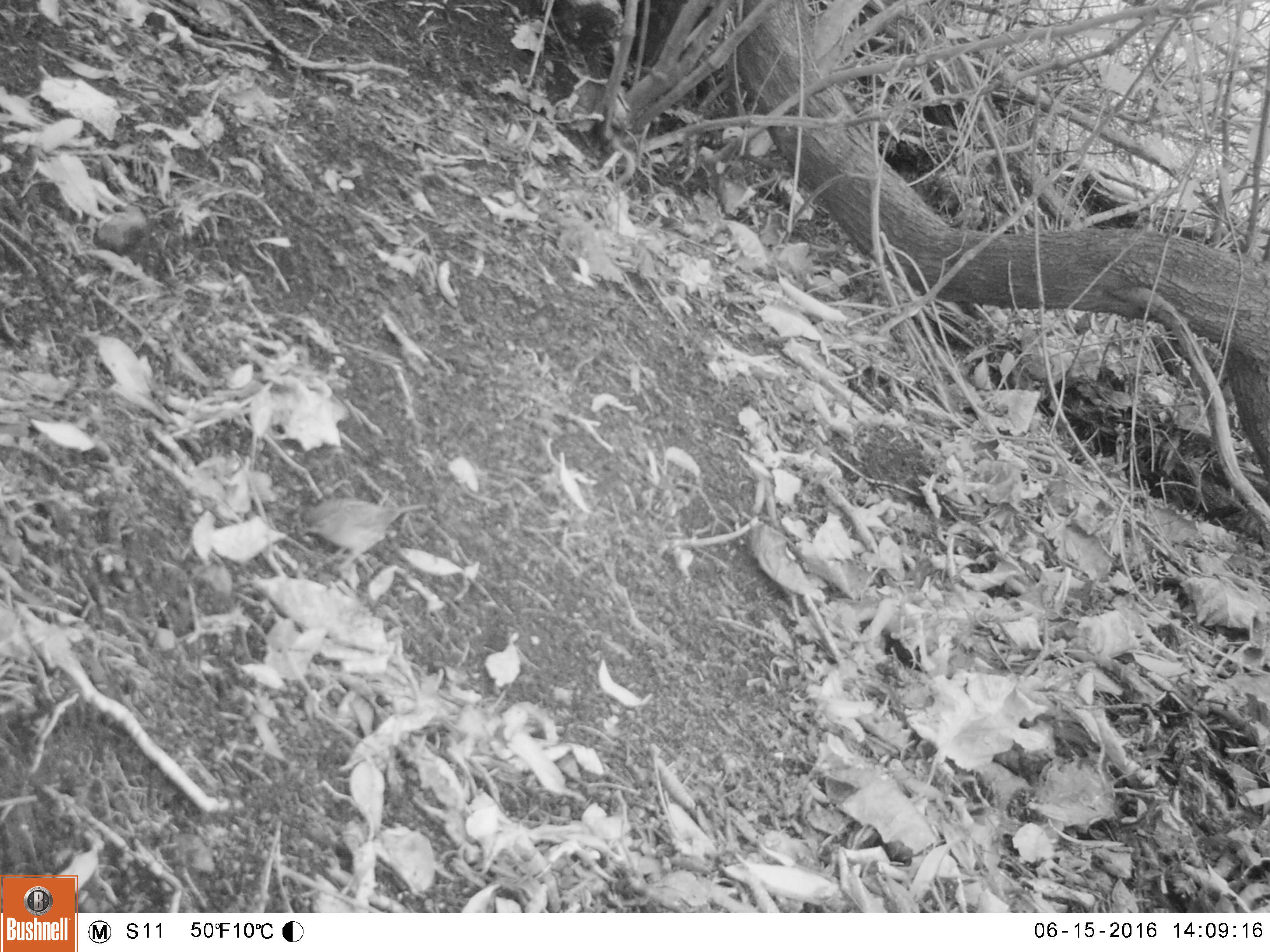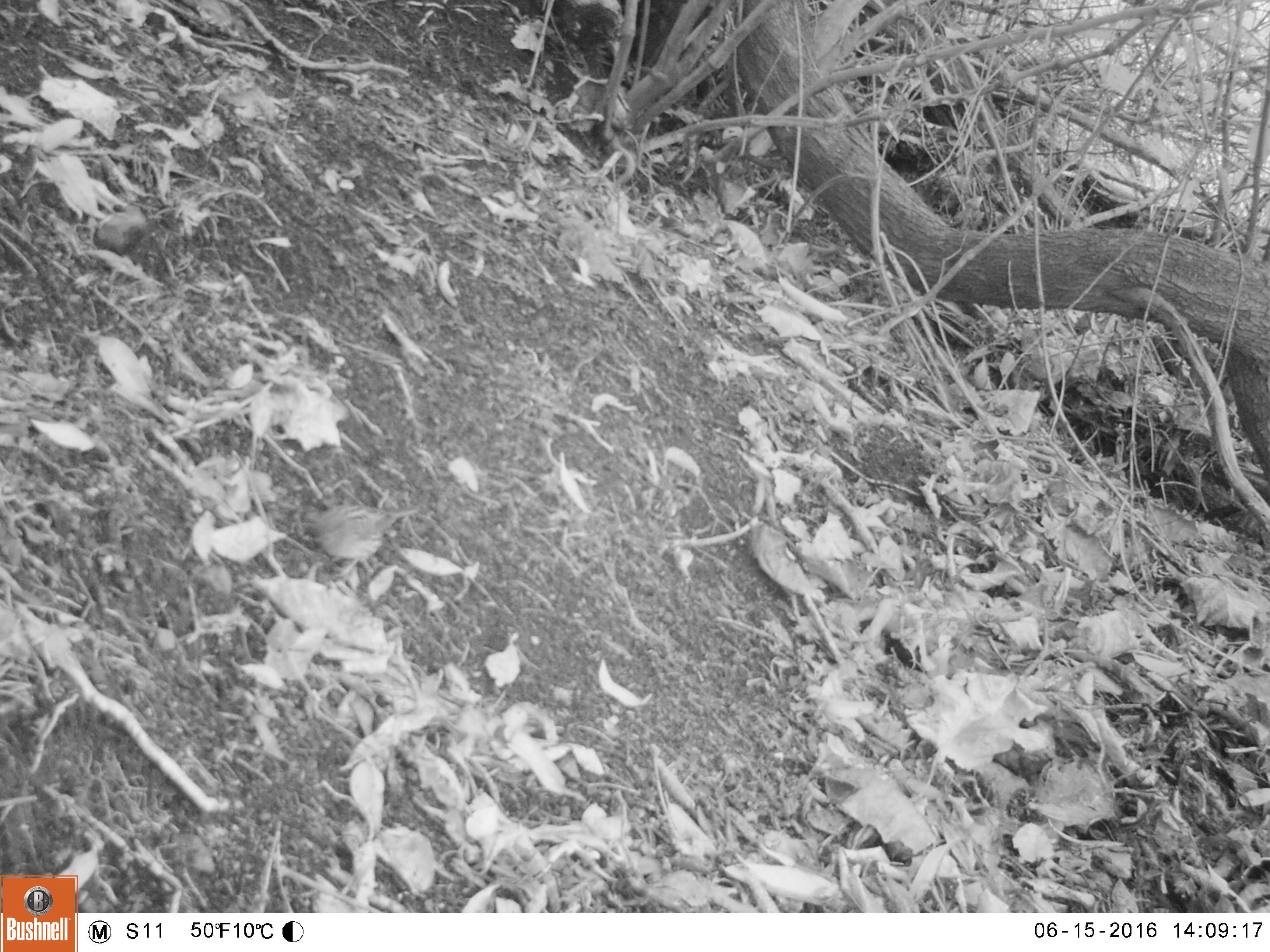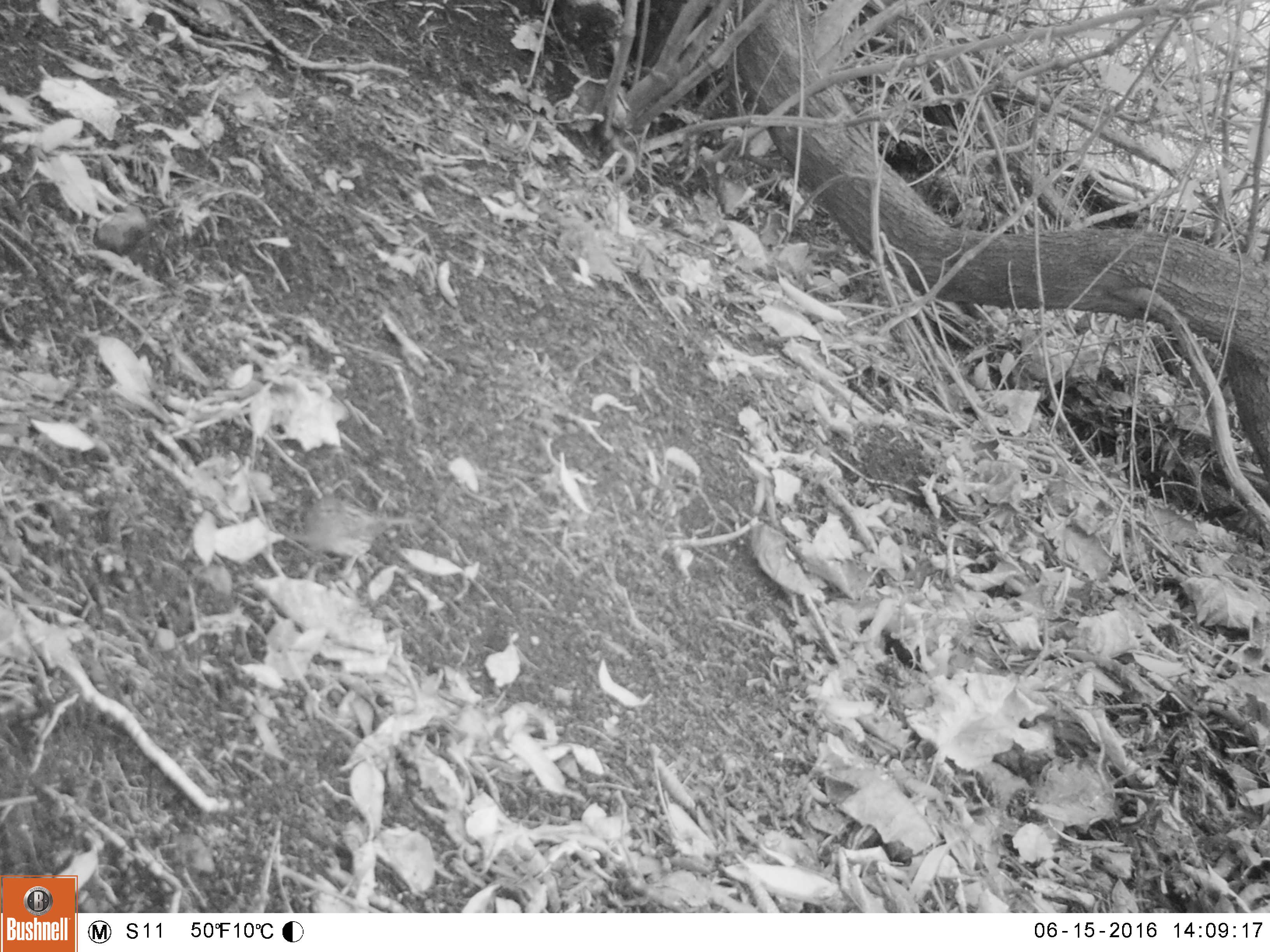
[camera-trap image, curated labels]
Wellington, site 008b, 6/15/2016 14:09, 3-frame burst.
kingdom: Animalia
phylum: Chordata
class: Aves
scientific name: Aves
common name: bird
Bird (Aves).